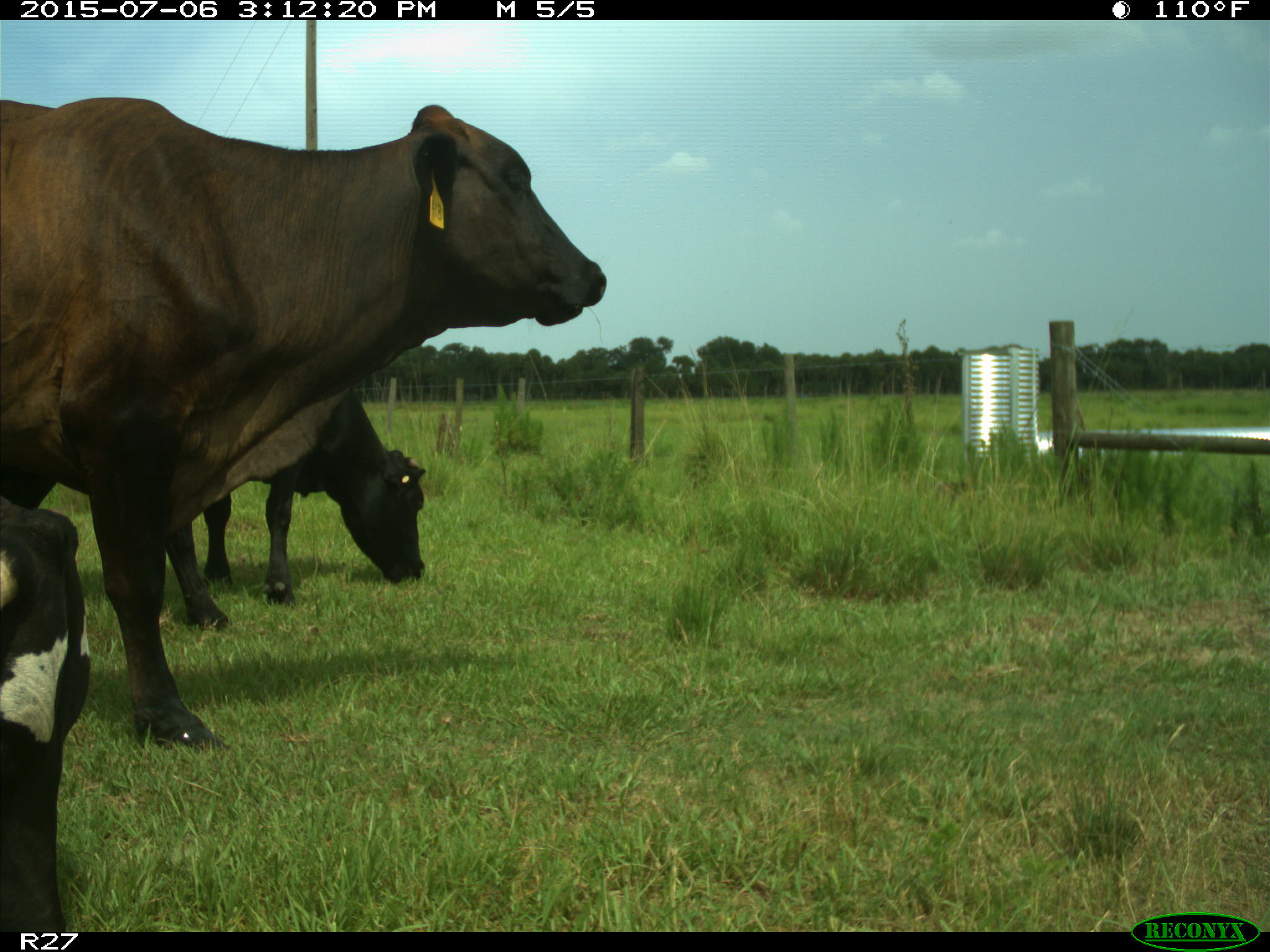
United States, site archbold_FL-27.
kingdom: Animalia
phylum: Chordata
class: Mammalia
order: Artiodactyla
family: Bovidae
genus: Bos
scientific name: Bos taurus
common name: domestic cow